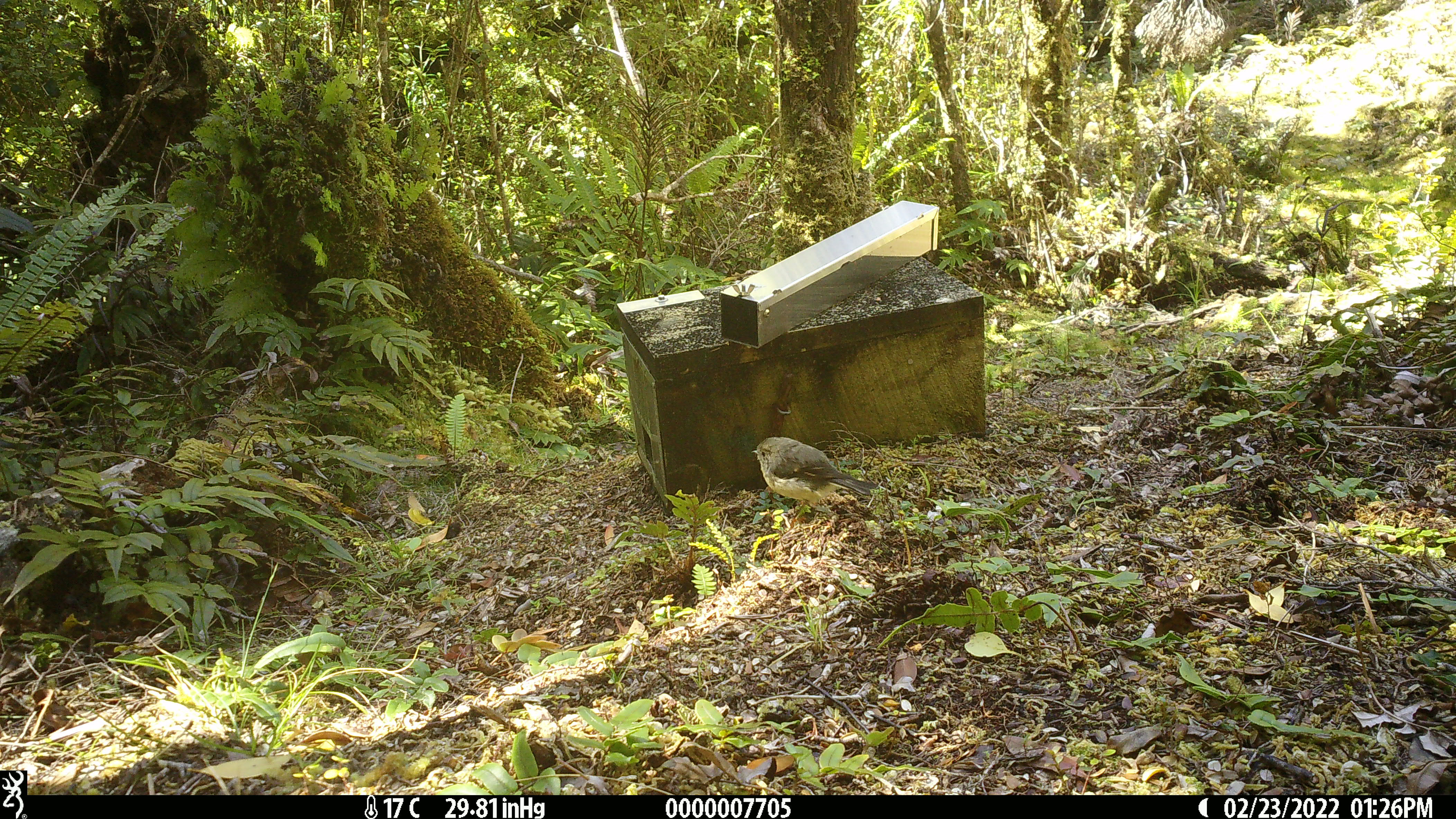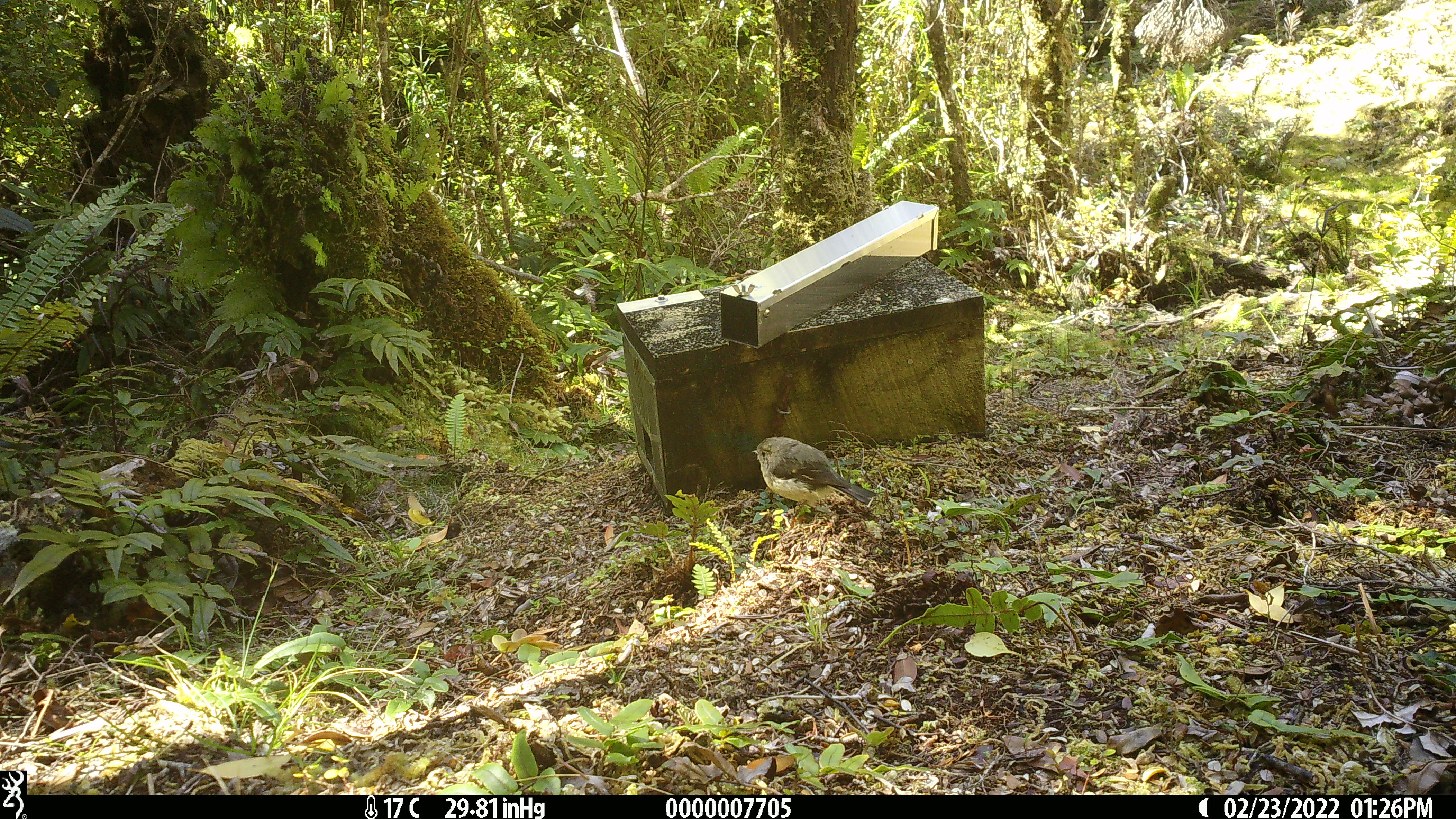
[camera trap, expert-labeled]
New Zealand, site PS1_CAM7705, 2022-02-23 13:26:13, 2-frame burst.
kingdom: Animalia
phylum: Chordata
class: Aves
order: Passeriformes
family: Petroicidae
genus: Petroica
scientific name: Petroica australis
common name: new zealand robin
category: robin